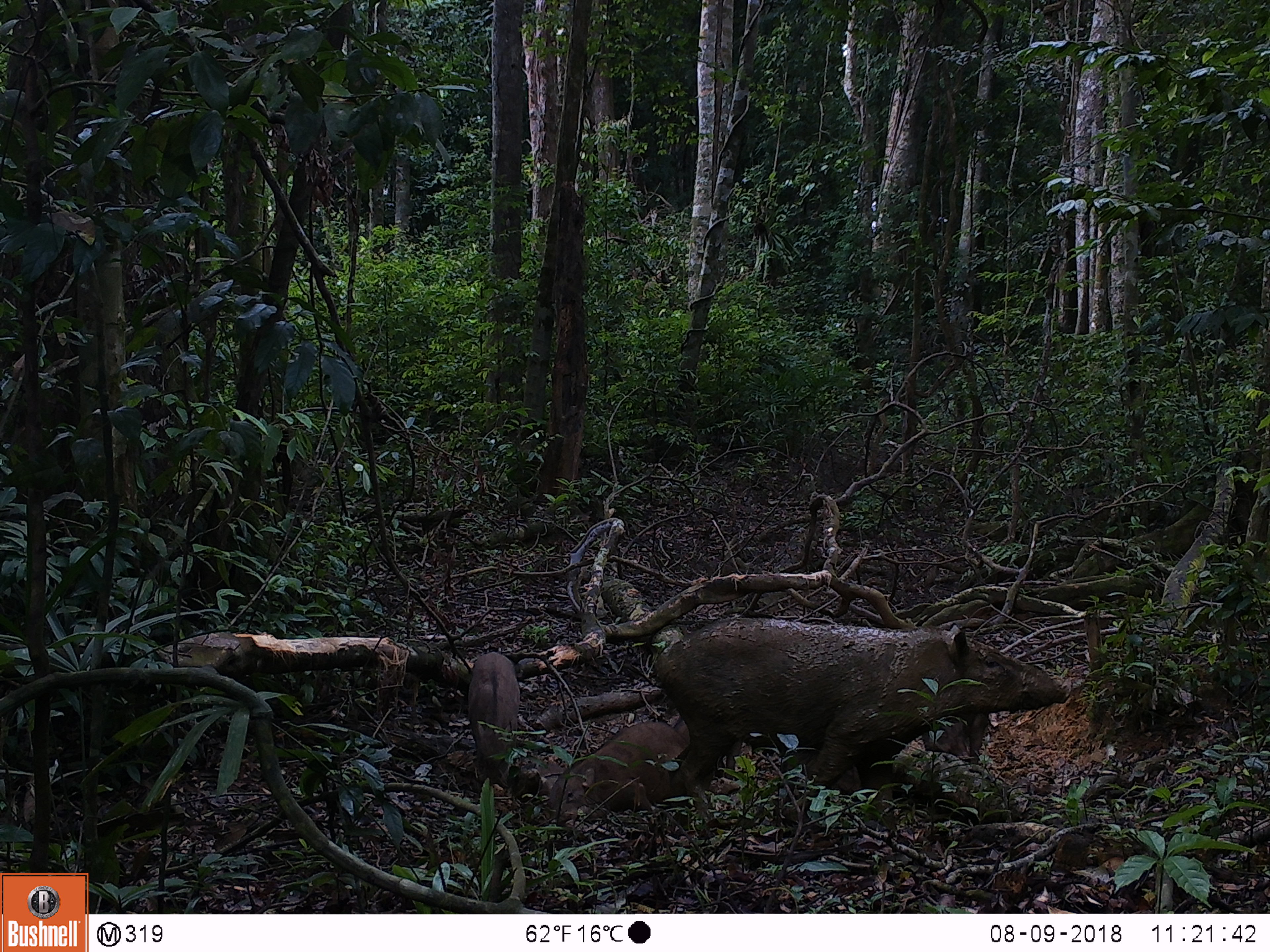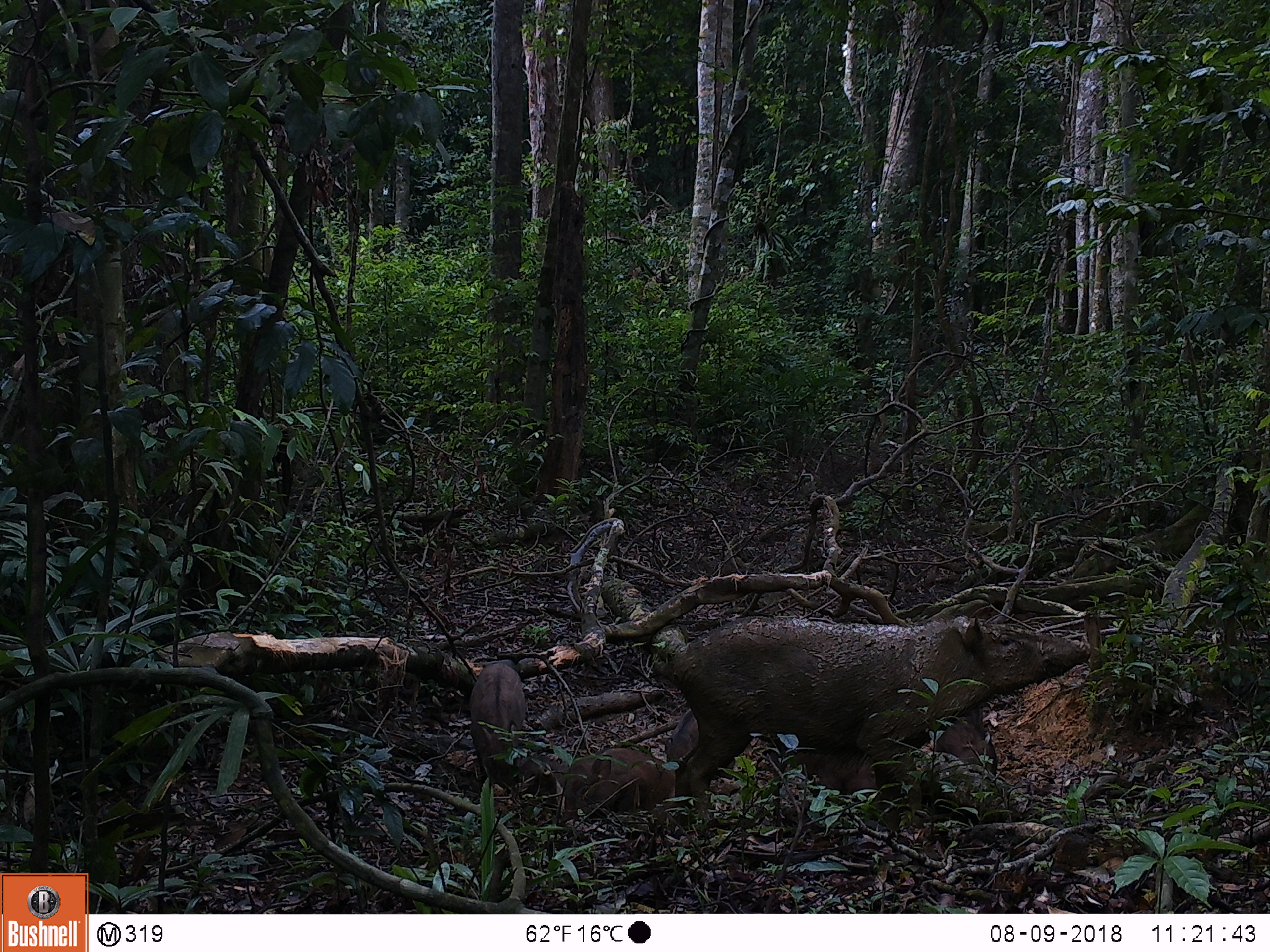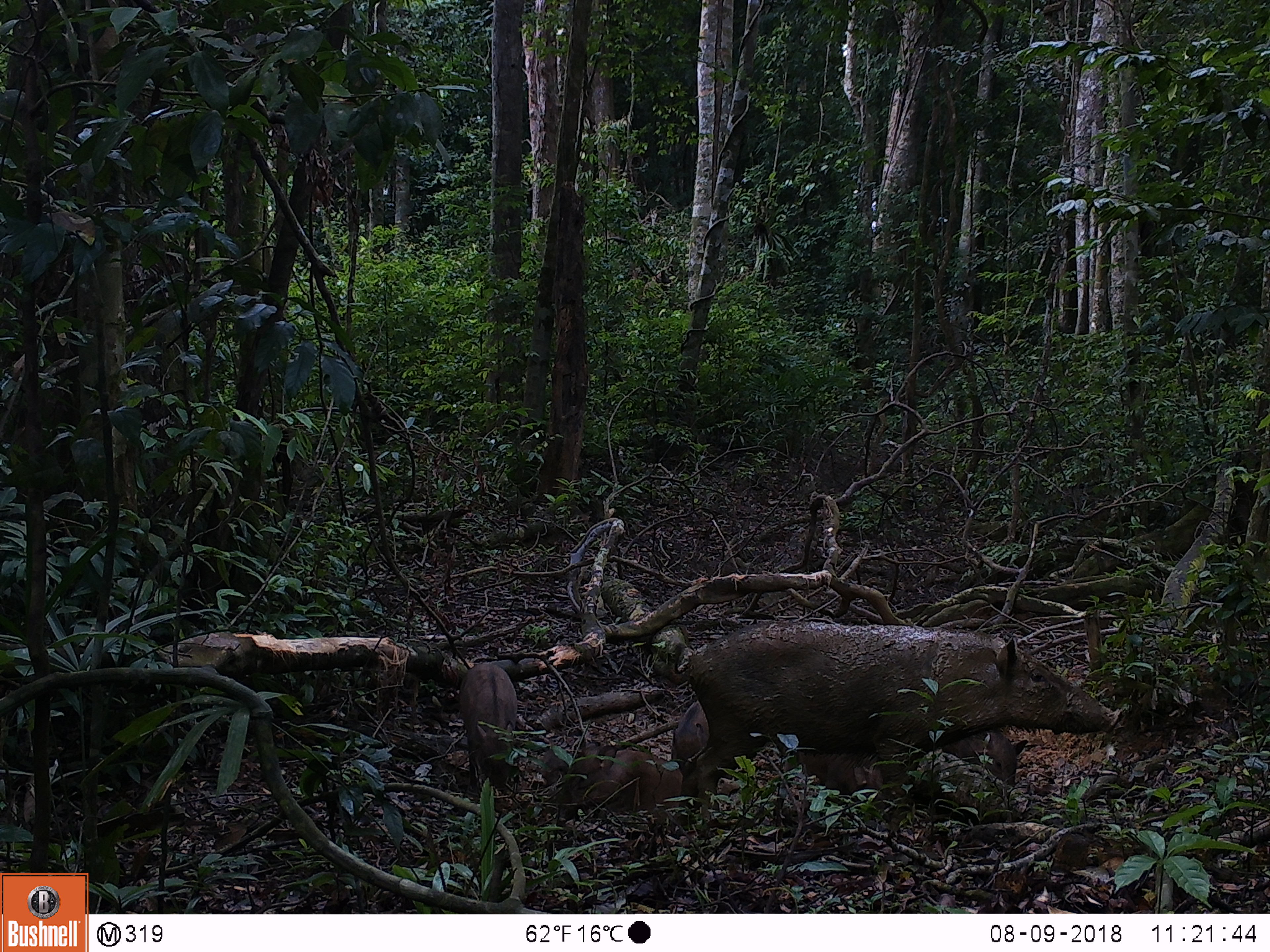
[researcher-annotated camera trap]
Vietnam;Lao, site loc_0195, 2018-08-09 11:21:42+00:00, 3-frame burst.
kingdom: Animalia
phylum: Chordata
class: Mammalia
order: Artiodactyla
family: Suidae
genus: Sus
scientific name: Sus scrofa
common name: eurasian wild pig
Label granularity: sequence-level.